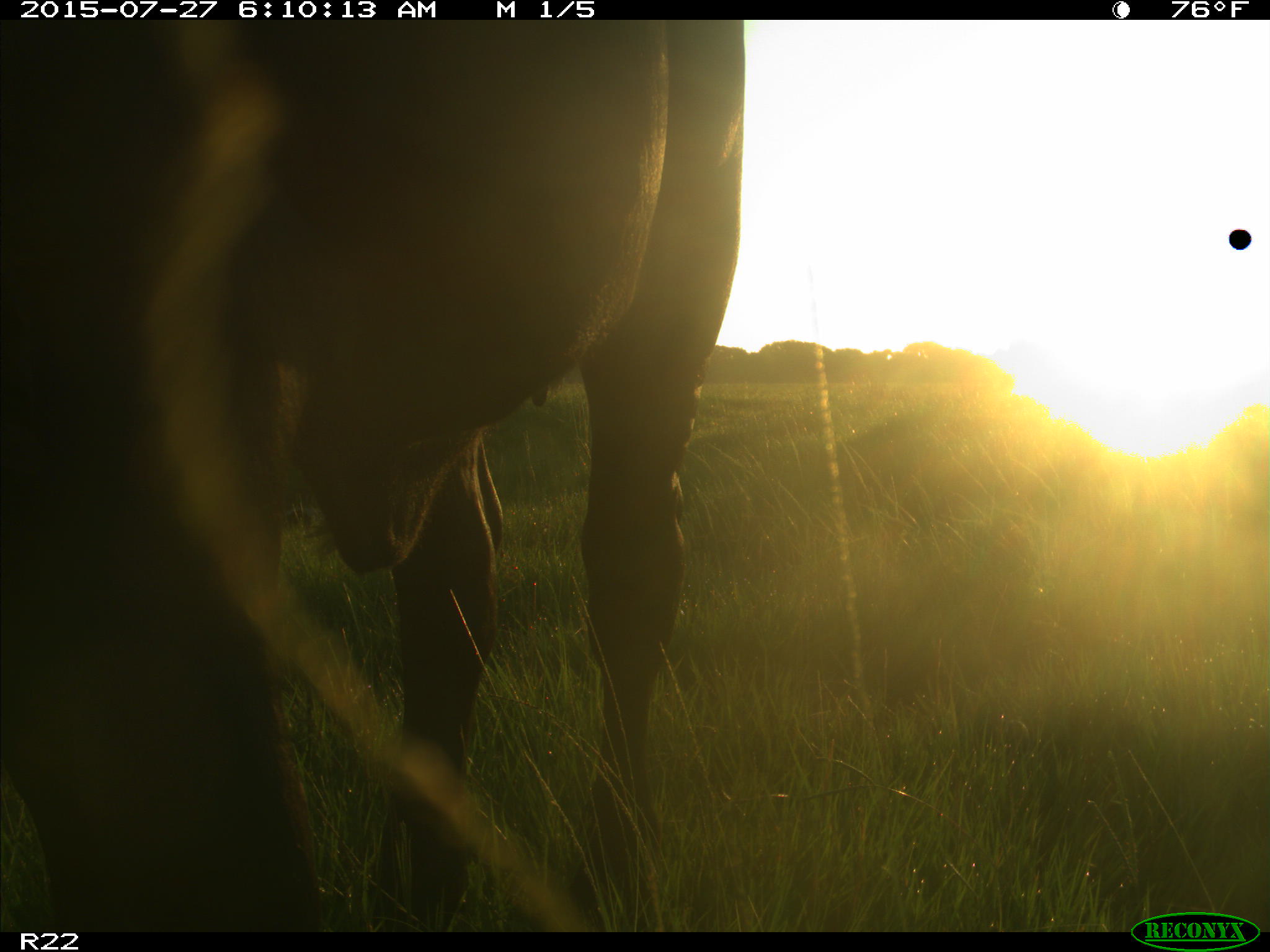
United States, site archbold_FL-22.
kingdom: Animalia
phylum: Chordata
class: Mammalia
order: Artiodactyla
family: Bovidae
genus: Bos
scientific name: Bos taurus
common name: domestic cow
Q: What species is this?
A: Bos taurus (domestic cow).